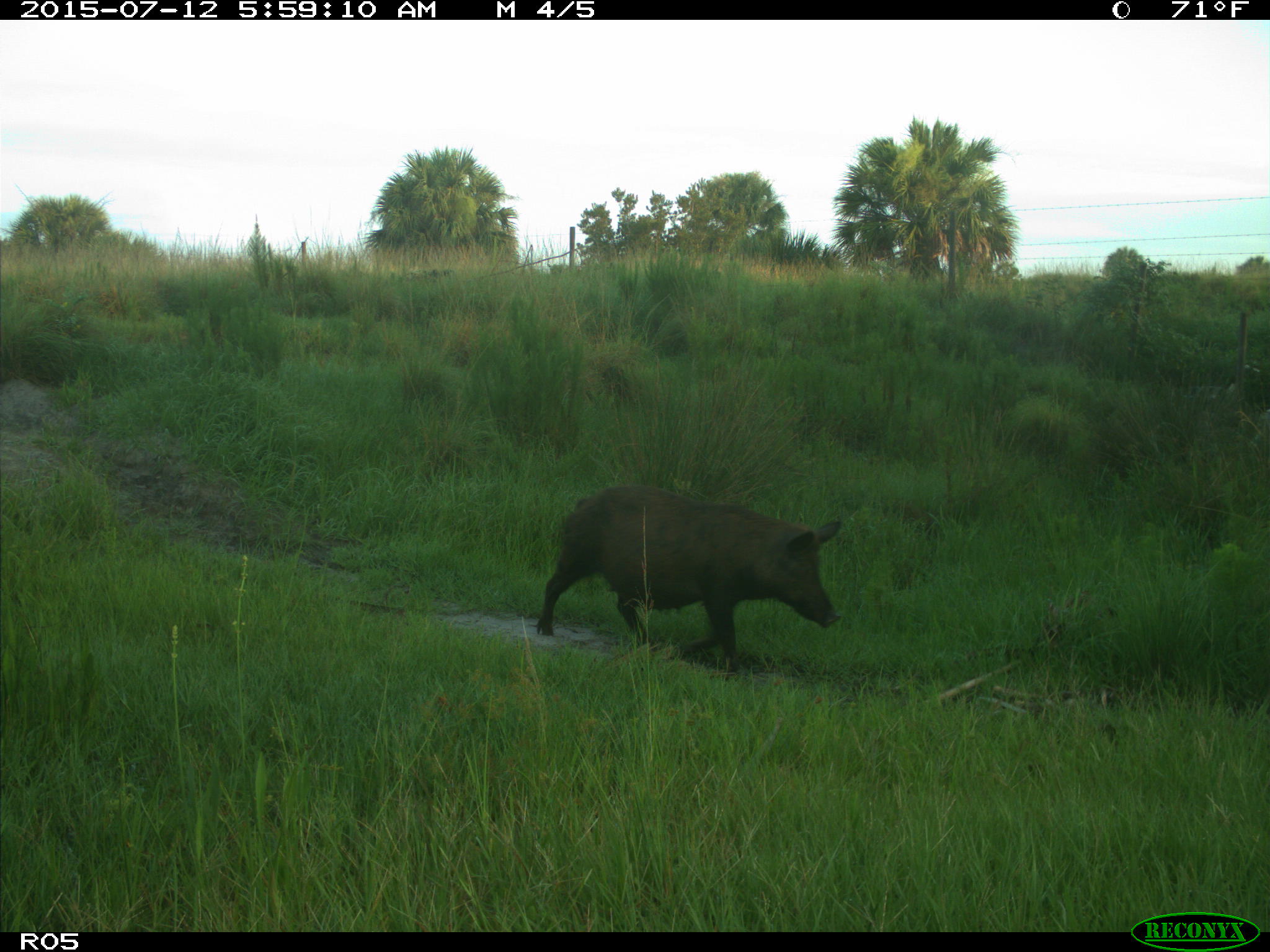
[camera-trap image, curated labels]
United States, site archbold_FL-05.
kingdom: Animalia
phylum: Chordata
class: Mammalia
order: Artiodactyla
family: Suidae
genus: Sus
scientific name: Sus scrofa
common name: wild boar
Sus scrofa (wild boar).